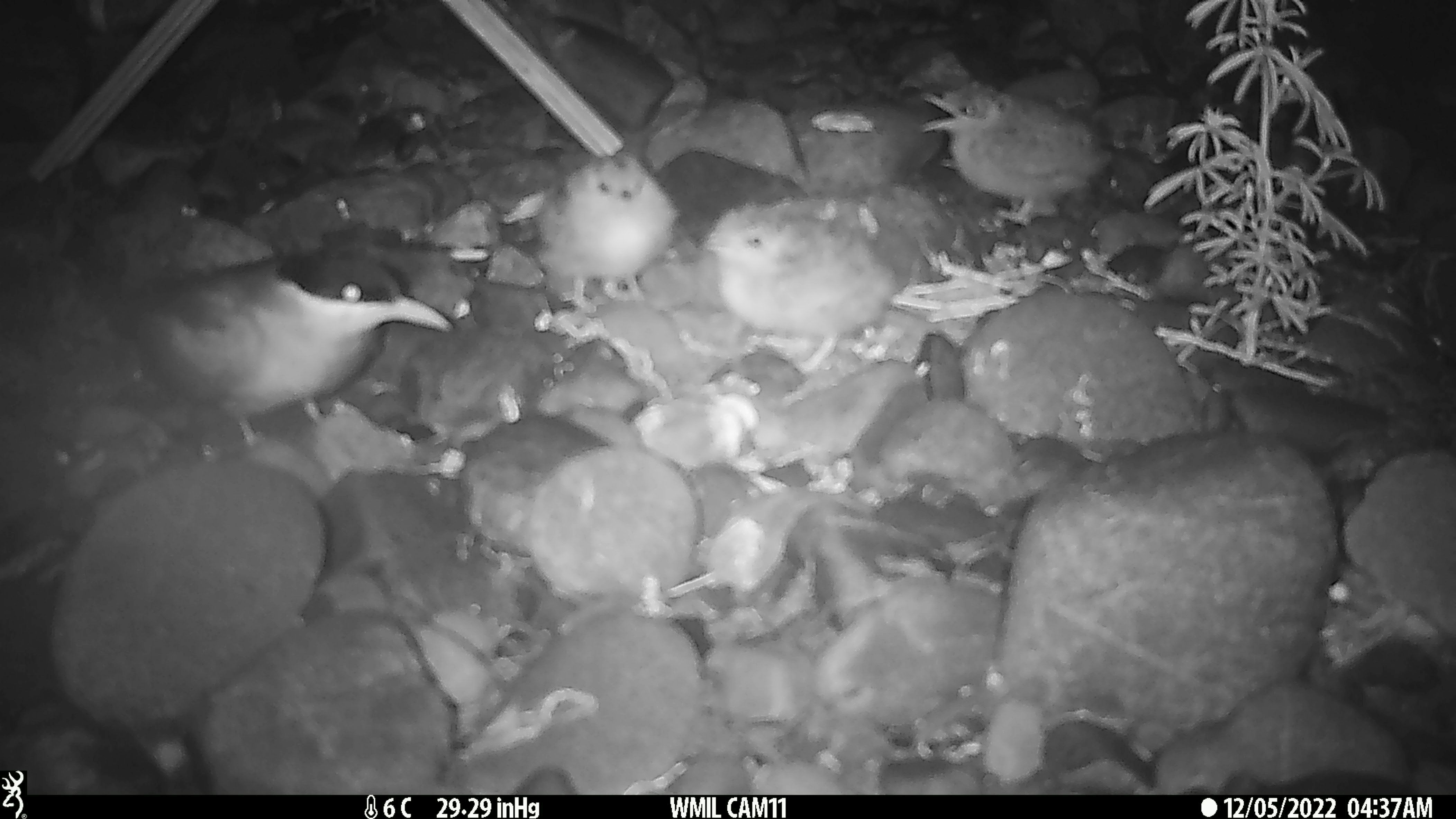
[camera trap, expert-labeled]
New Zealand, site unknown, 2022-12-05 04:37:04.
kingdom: Animalia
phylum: Chordata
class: Aves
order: Charadriiformes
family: Laridae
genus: Chlidonias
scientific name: Chlidonias albostriatus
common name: black-fronted tern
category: black fronted tern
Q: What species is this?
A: Black fronted tern (black-fronted tern) (Chlidonias albostriatus).